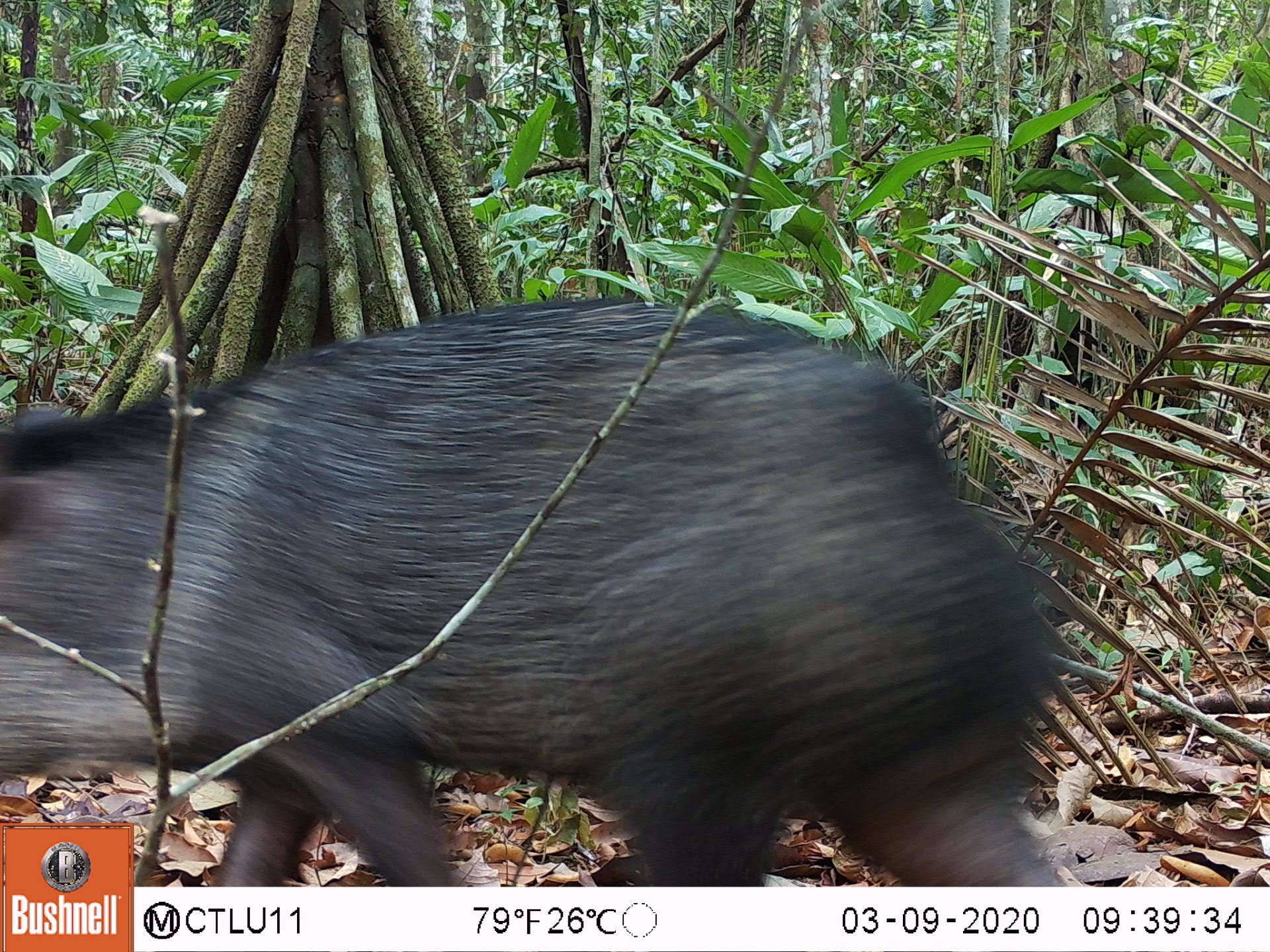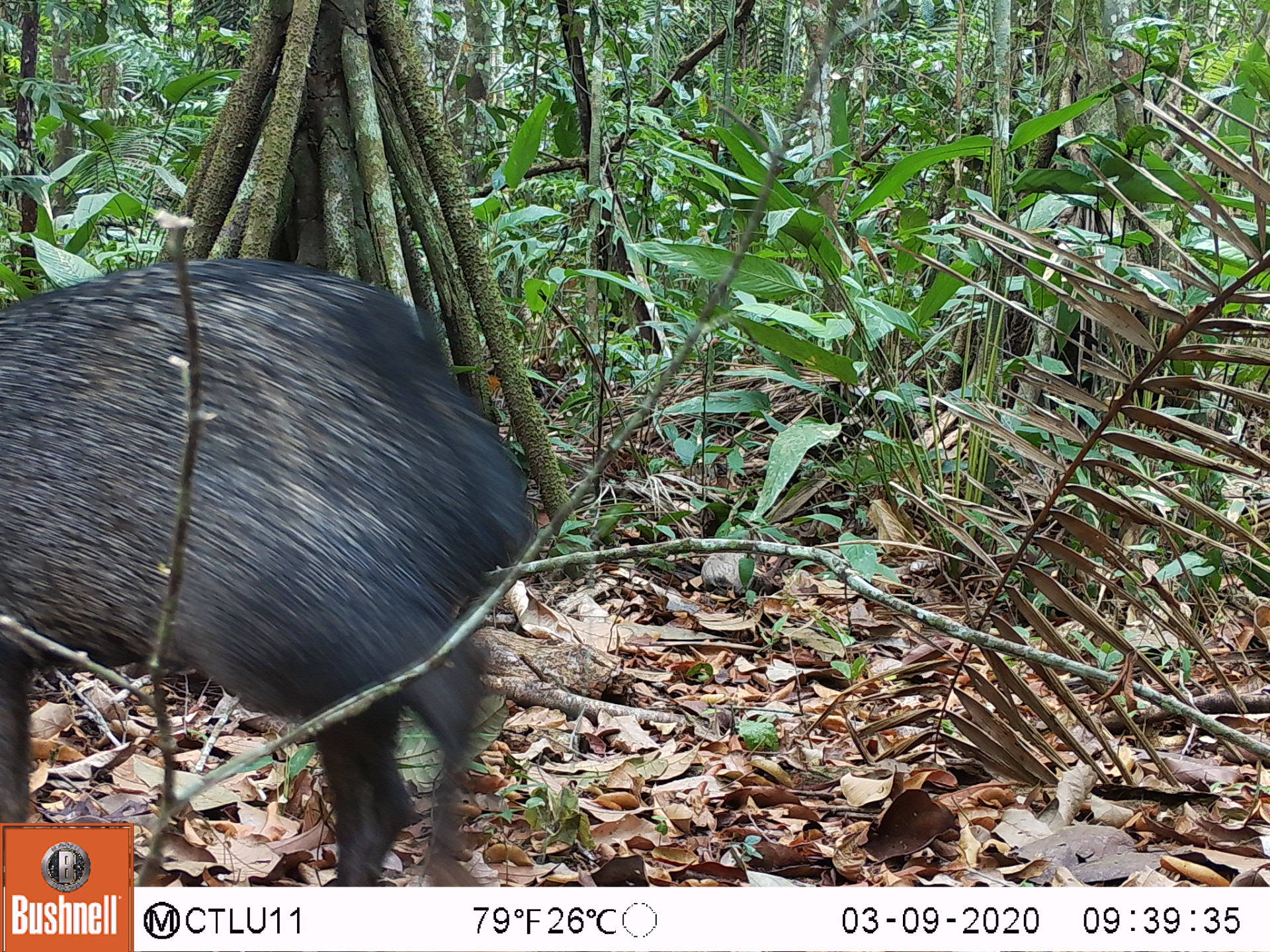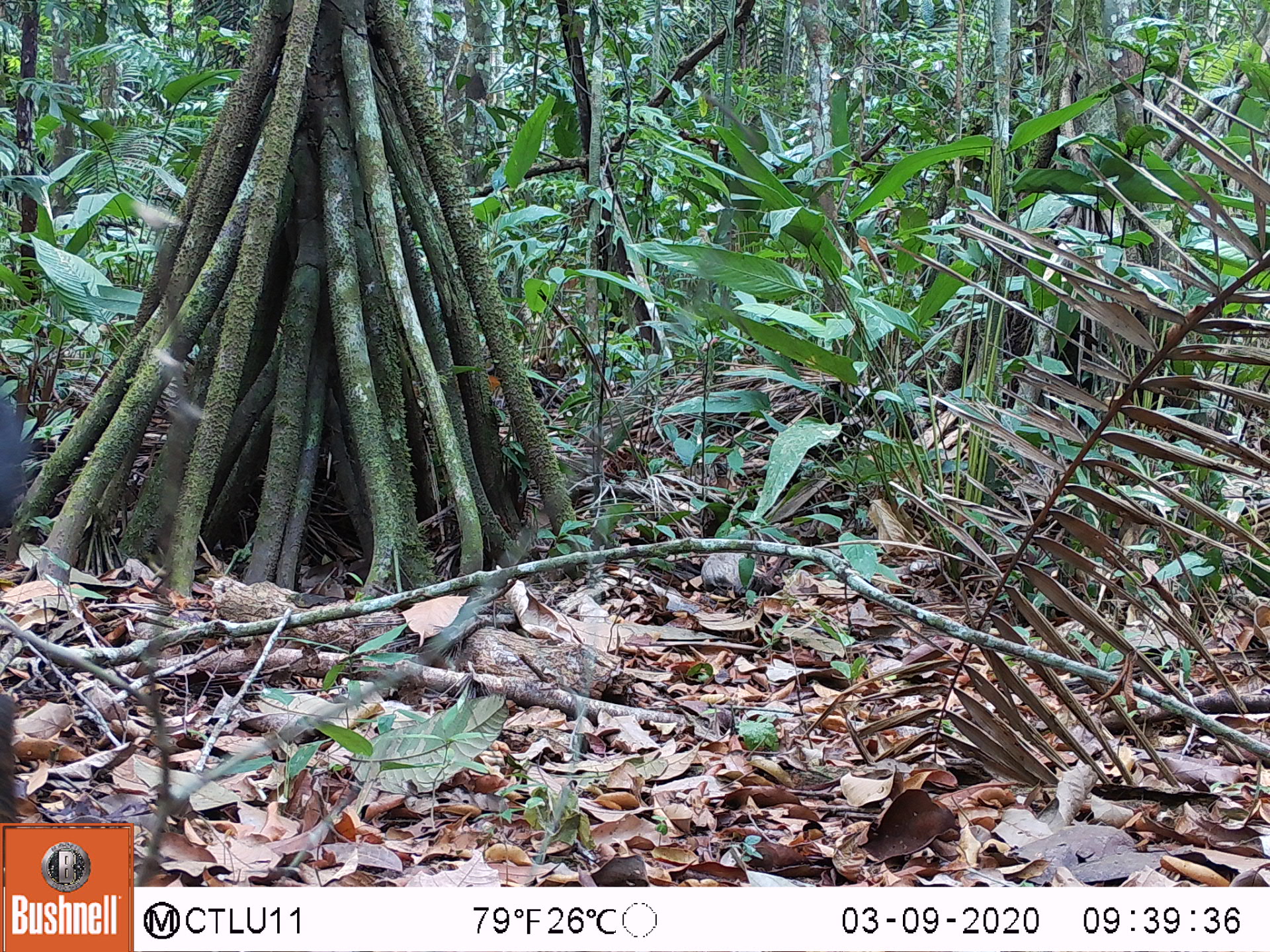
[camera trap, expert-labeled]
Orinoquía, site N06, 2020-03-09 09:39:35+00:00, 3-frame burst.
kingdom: Animalia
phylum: Chordata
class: Mammalia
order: Artiodactyla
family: Tayassuidae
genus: Pecari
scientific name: Pecari tajacu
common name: collared peccary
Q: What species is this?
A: Collared peccary (Pecari tajacu).